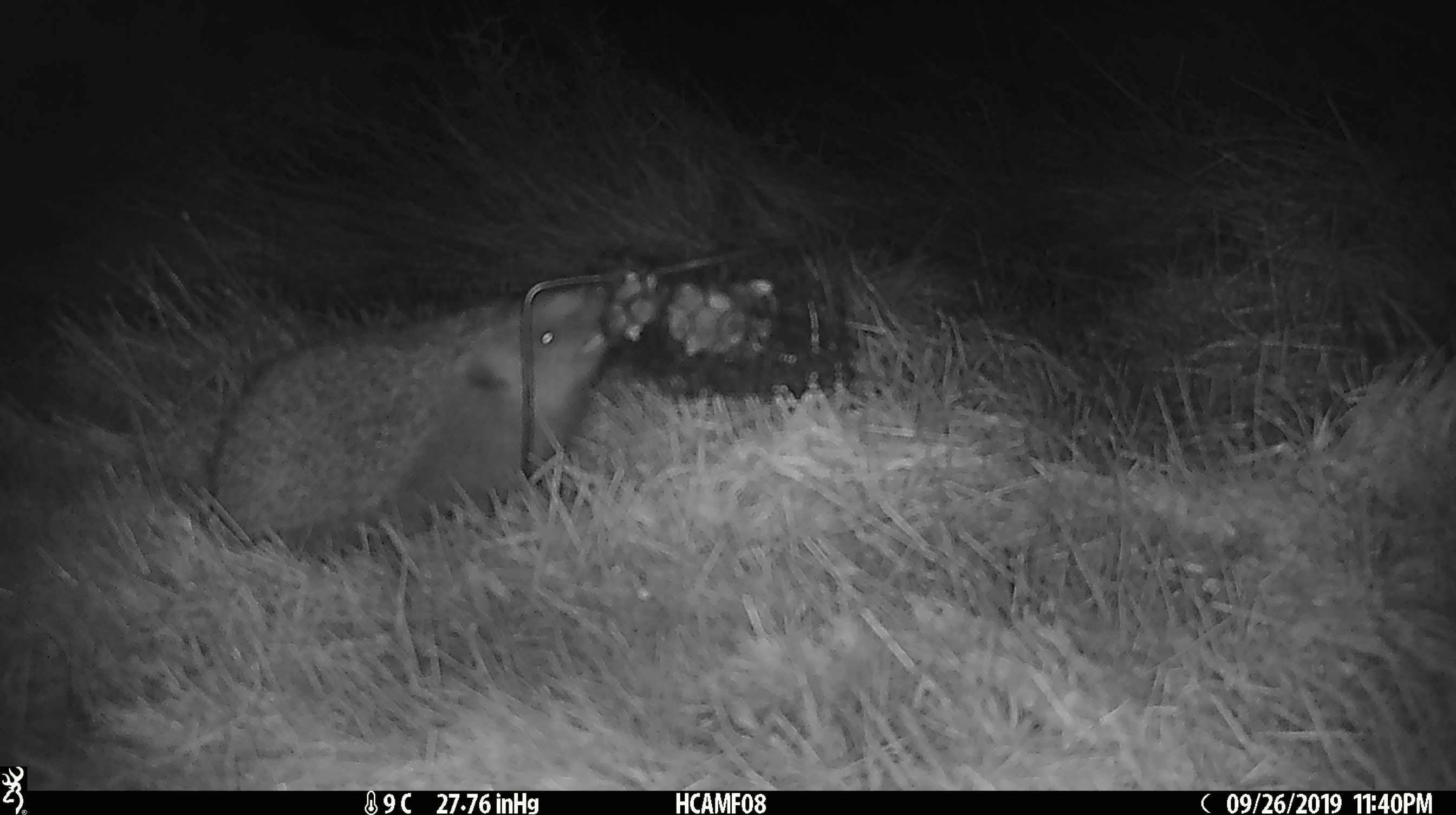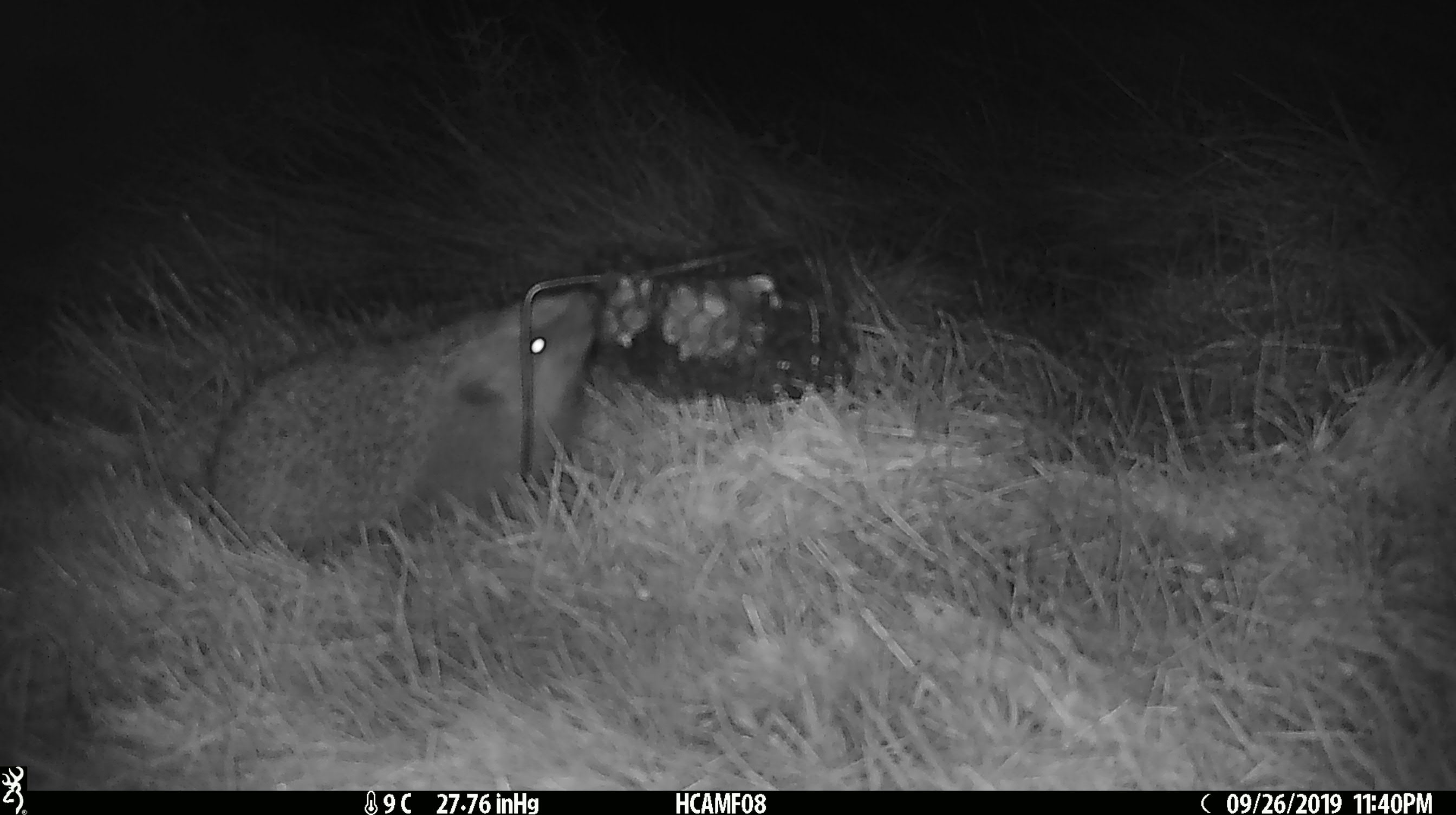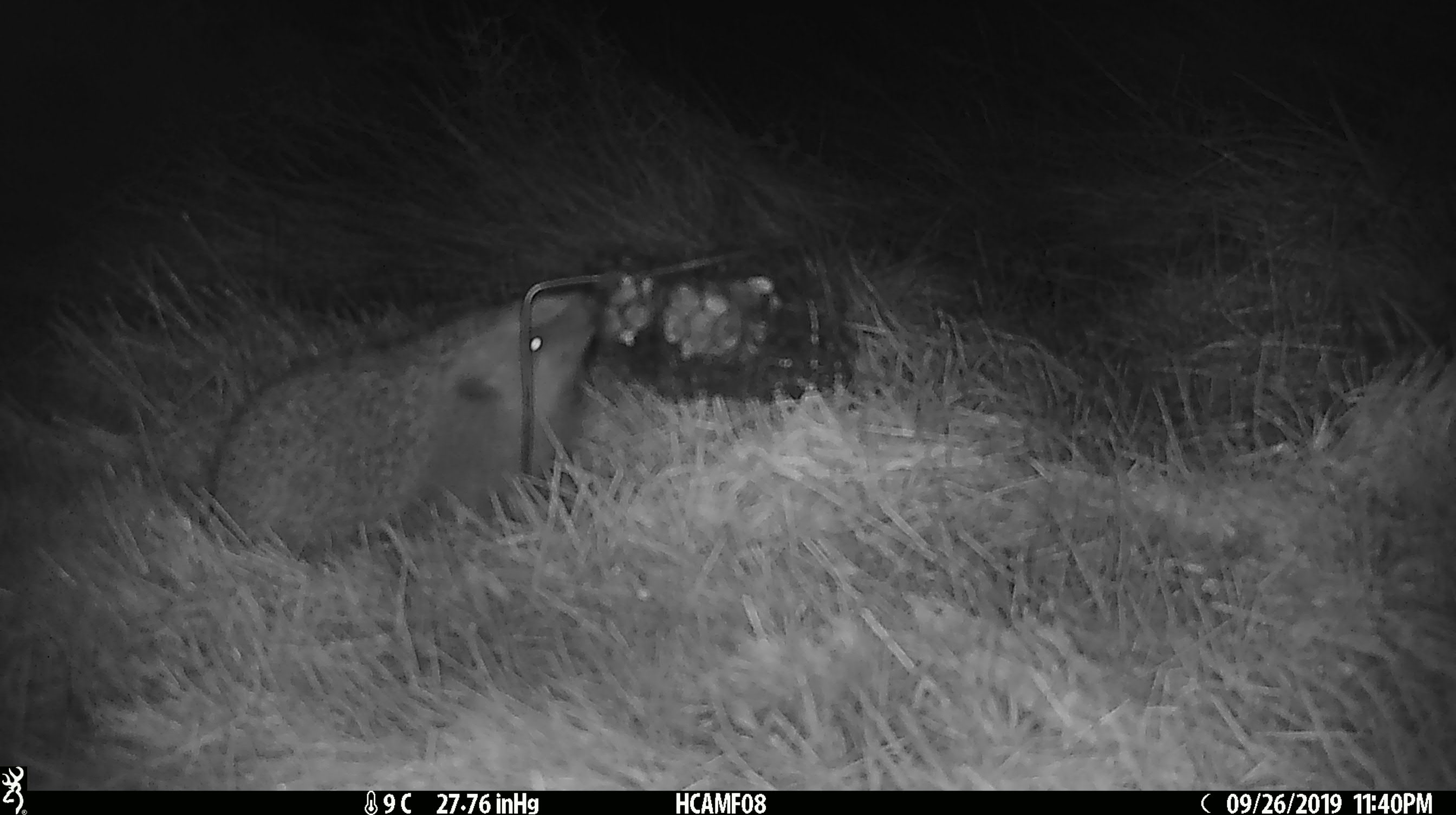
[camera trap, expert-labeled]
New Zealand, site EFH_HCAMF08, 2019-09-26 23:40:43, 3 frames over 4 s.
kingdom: Animalia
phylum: Chordata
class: Mammalia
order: Eulipotyphla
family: Erinaceidae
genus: Erinaceus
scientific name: Erinaceus europaeus europaeus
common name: european hedgehog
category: hedgehog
Hedgehog (european hedgehog) (Erinaceus europaeus europaeus).